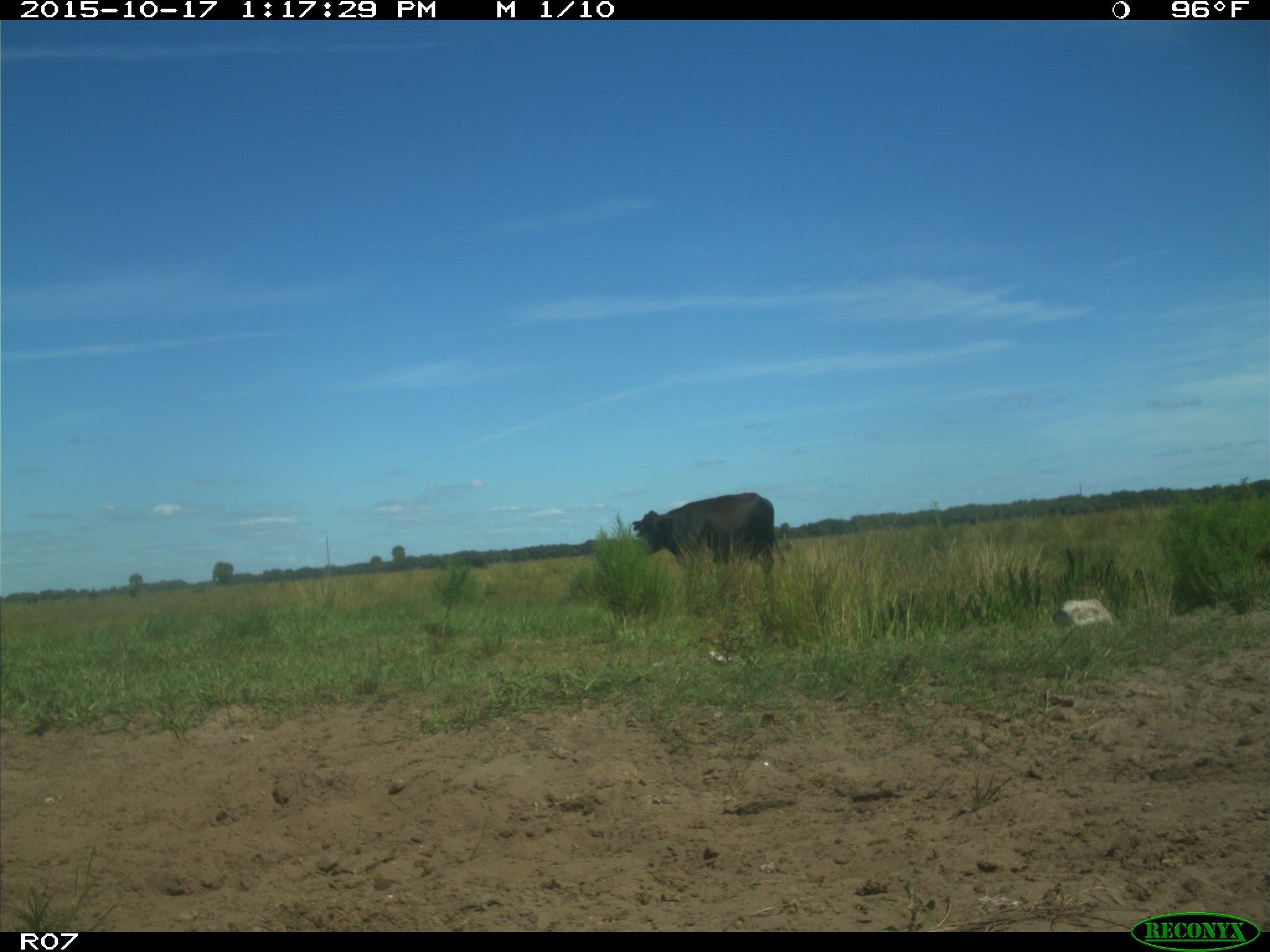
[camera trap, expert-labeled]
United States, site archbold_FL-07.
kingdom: Animalia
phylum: Chordata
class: Mammalia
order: Artiodactyla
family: Bovidae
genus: Bos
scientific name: Bos taurus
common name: domestic cow